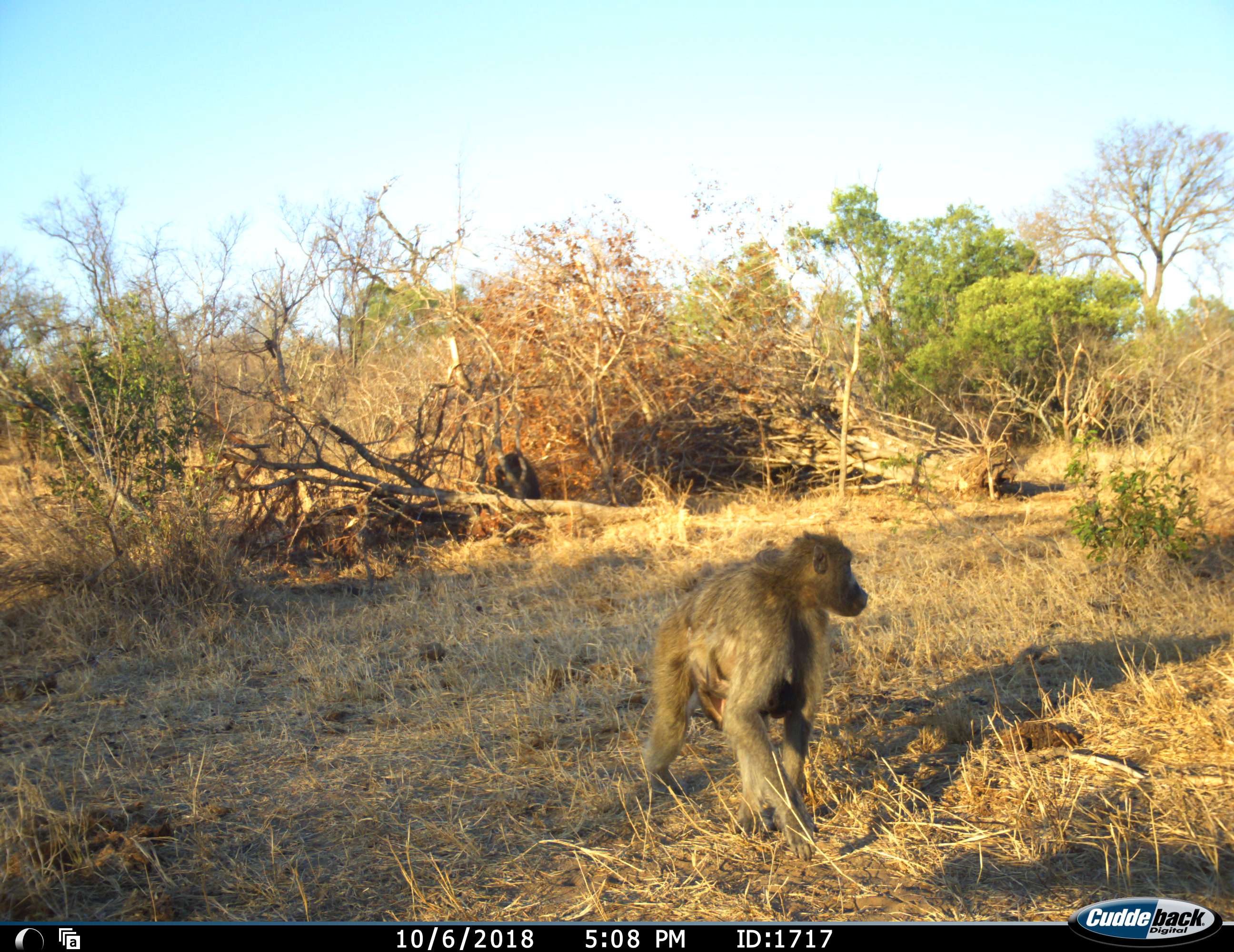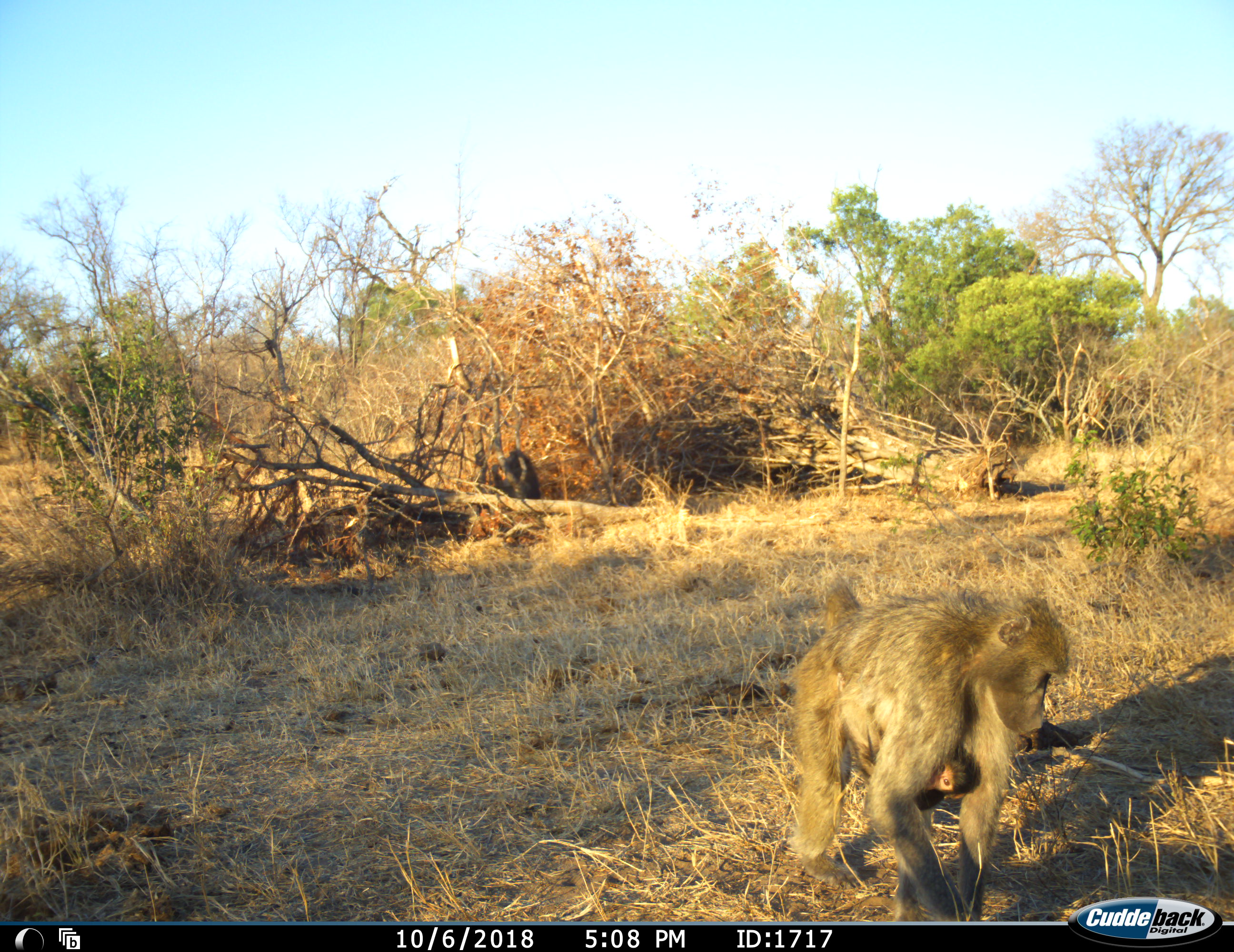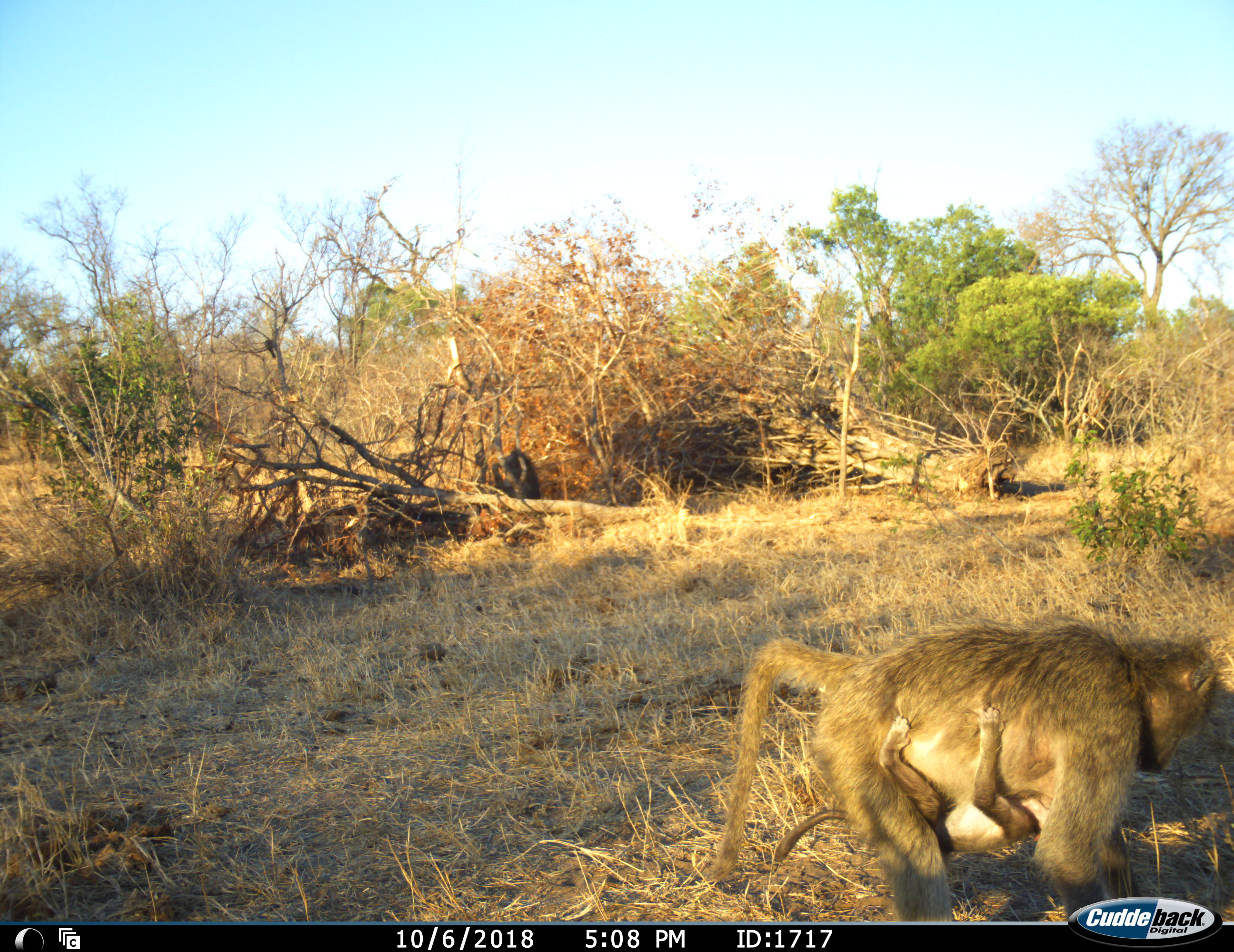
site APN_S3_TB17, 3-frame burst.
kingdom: Animalia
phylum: Chordata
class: Mammalia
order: Primates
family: Cercopithecidae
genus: Papio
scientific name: Papio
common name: baboon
Baboon (Papio), count 2. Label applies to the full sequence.